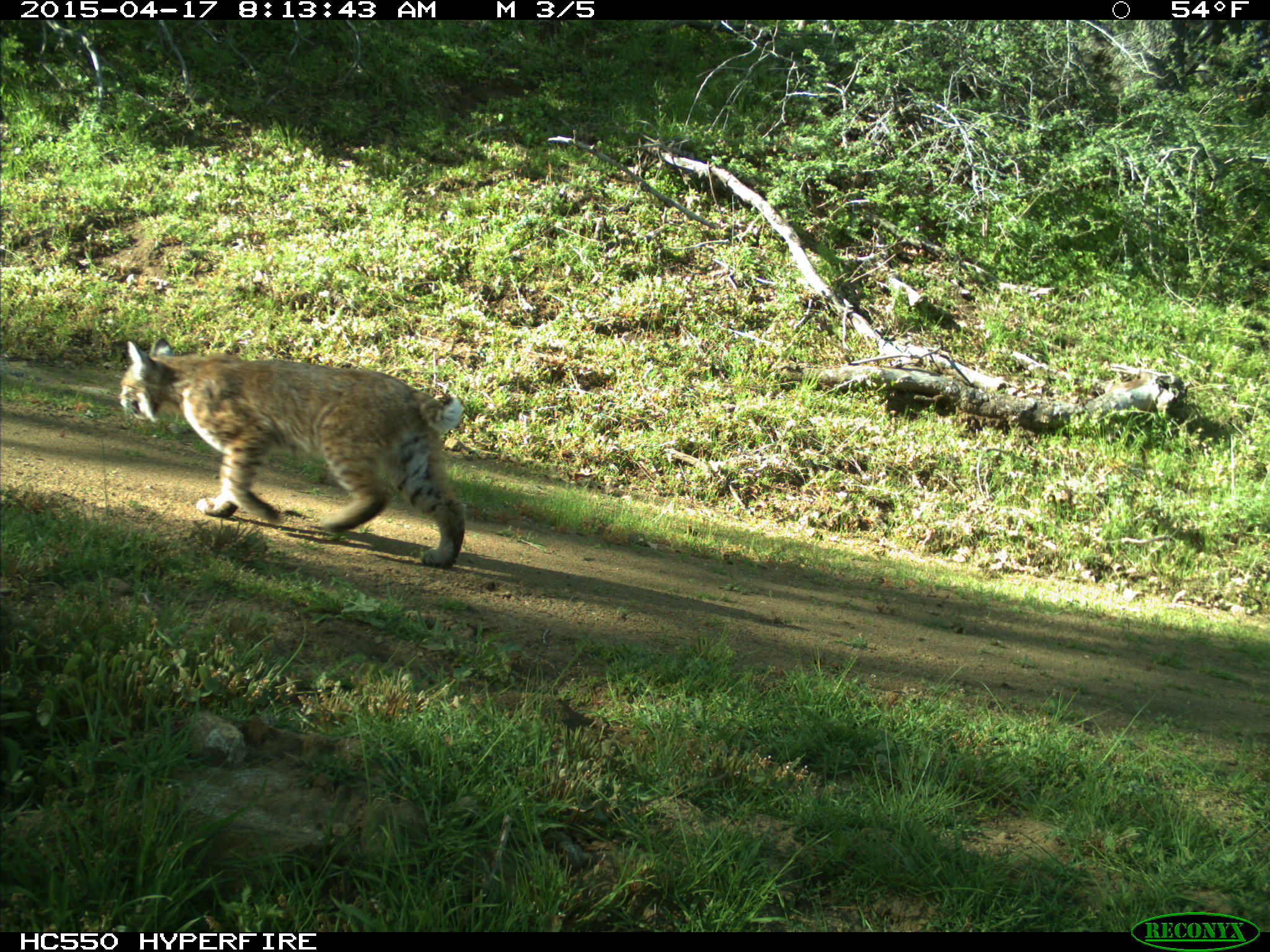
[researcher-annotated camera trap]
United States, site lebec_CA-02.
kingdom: Animalia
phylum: Chordata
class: Mammalia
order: Carnivora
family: Felidae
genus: Lynx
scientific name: Lynx rufus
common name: bobcat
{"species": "Lynx rufus (bobcat)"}